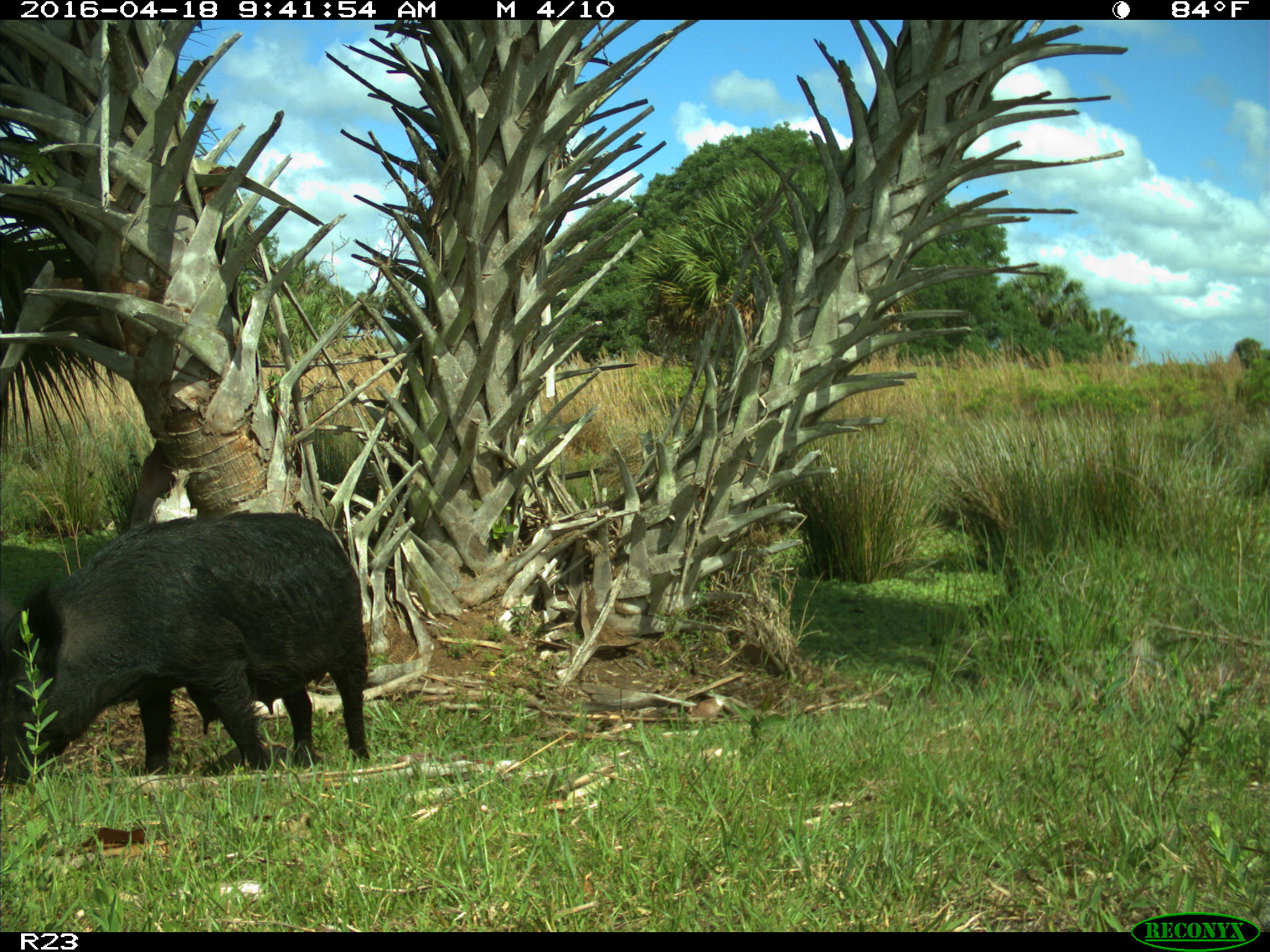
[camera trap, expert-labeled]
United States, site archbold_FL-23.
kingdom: Animalia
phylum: Chordata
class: Mammalia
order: Artiodactyla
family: Suidae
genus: Sus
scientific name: Sus scrofa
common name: wild boar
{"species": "Sus scrofa (wild boar)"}